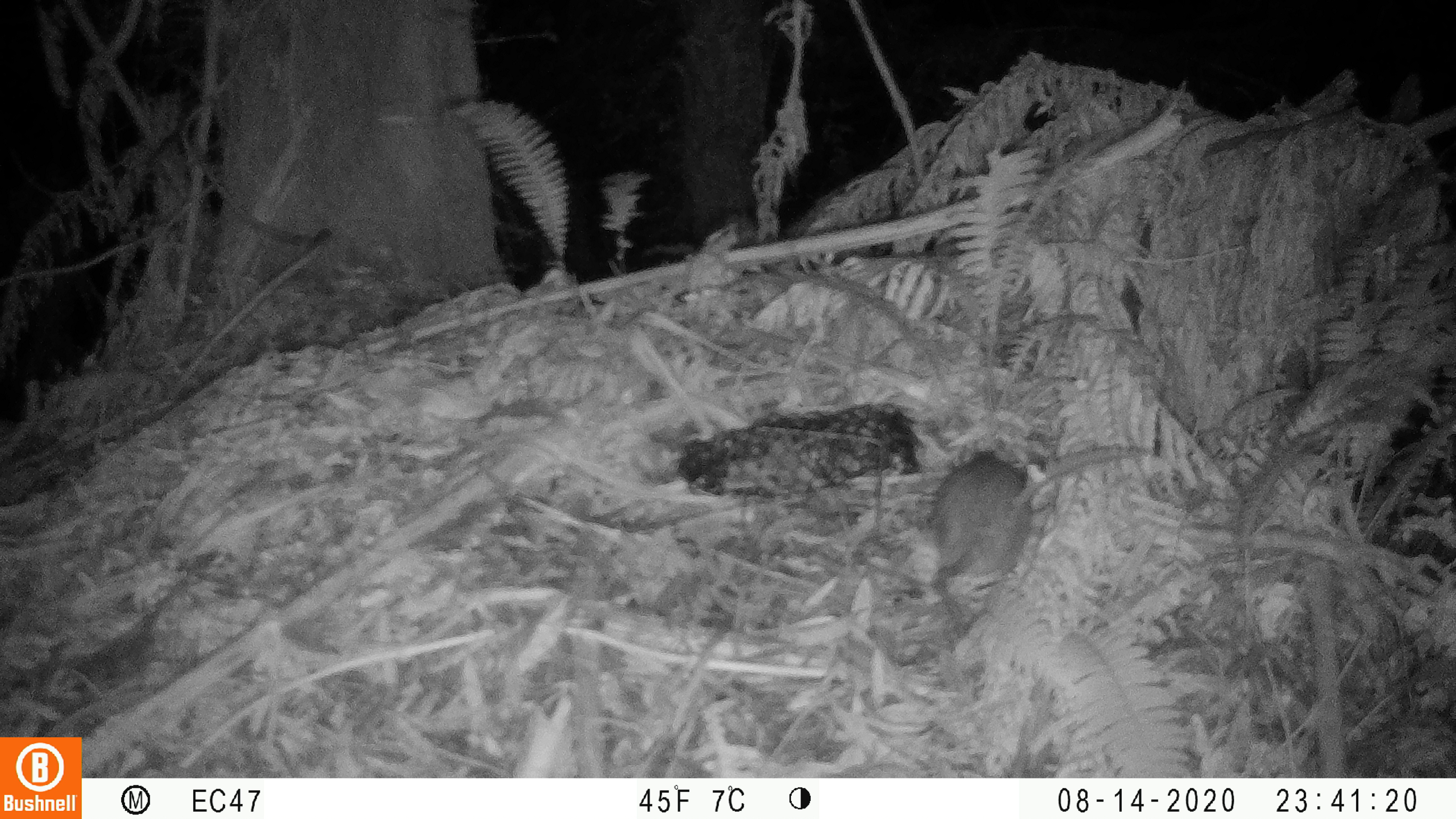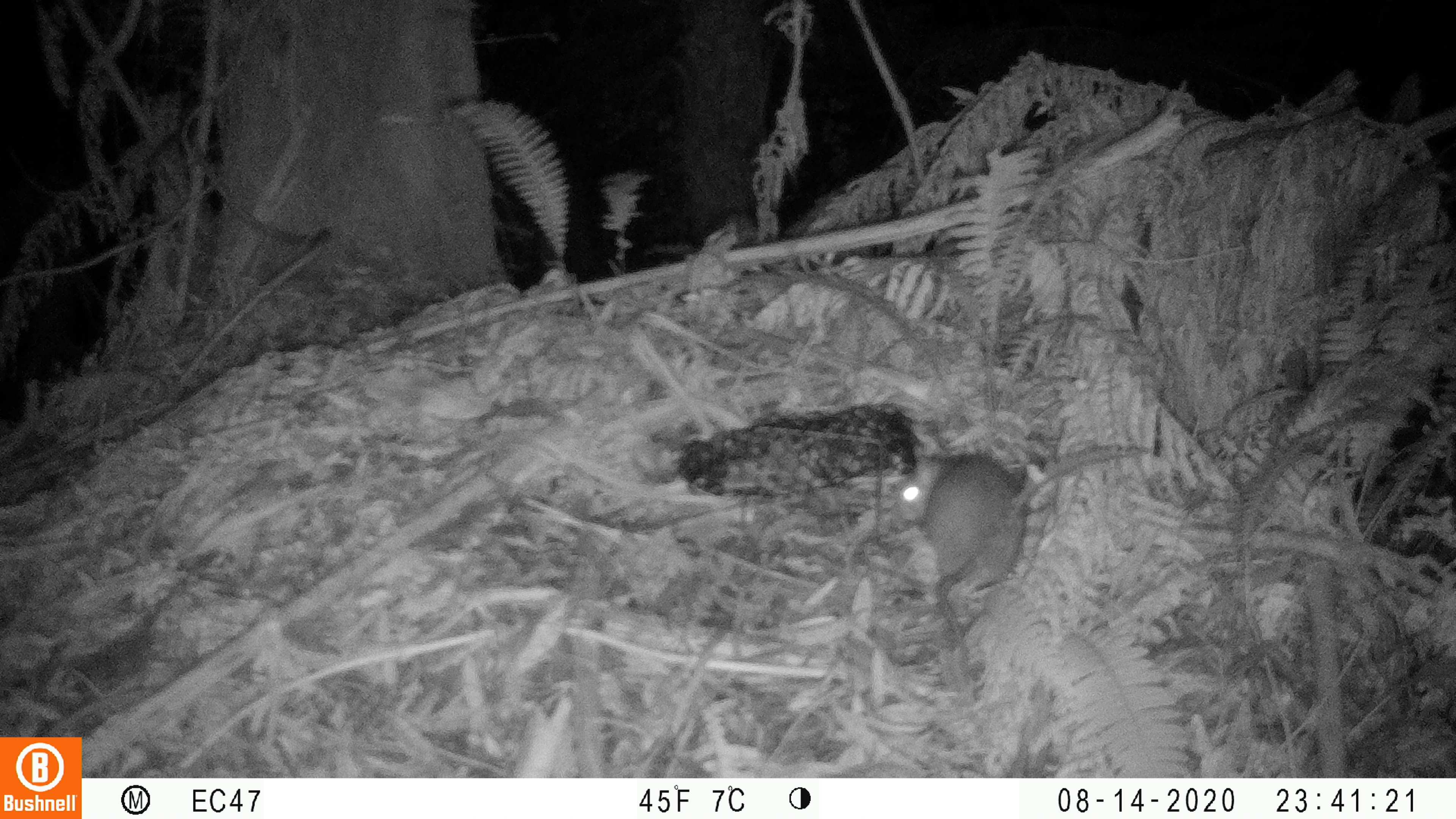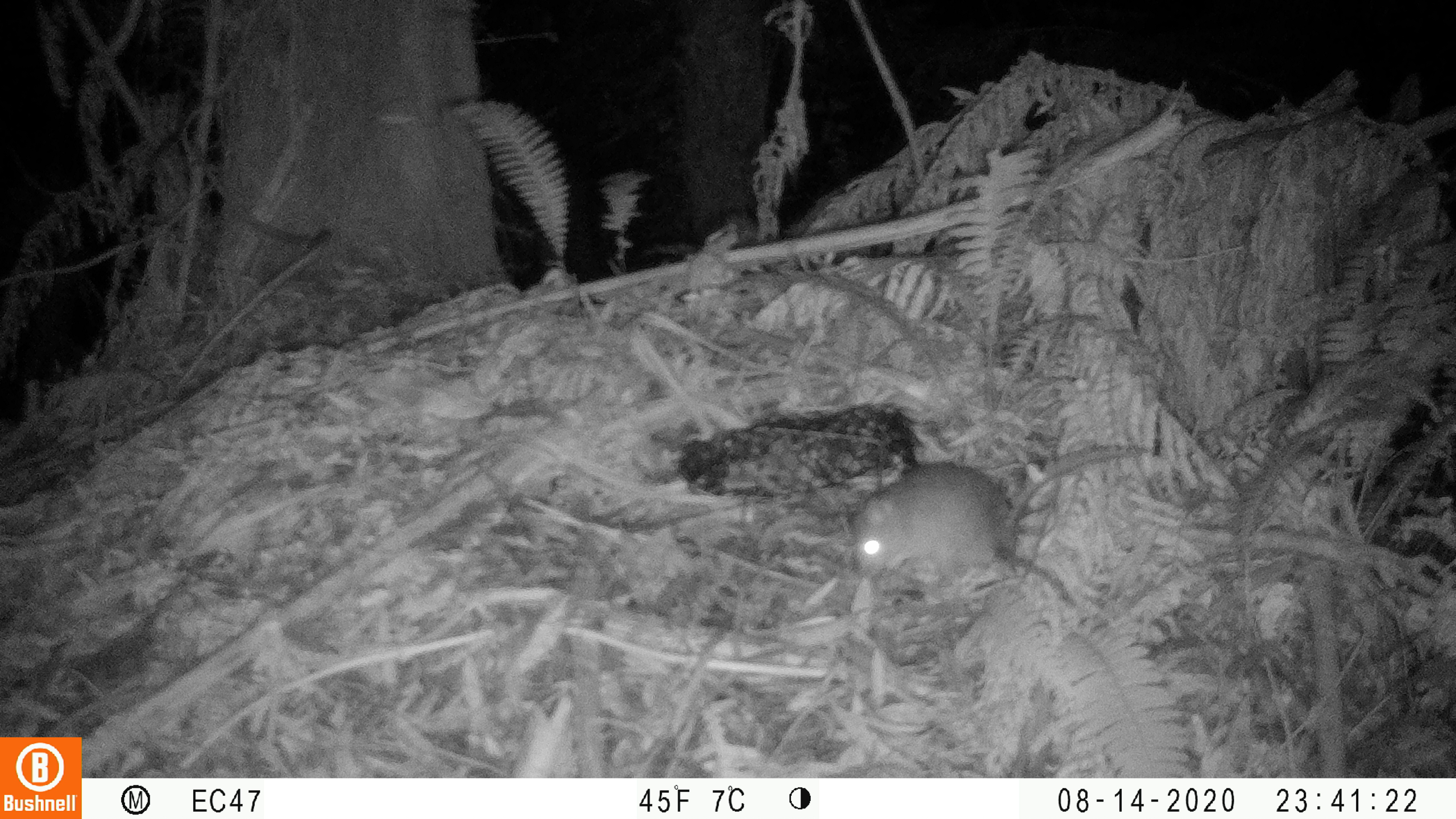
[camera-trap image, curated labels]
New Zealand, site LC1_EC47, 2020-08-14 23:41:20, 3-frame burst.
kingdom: Animalia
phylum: Chordata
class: Mammalia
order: Rodentia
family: Muridae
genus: Rattus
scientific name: Rattus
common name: rat